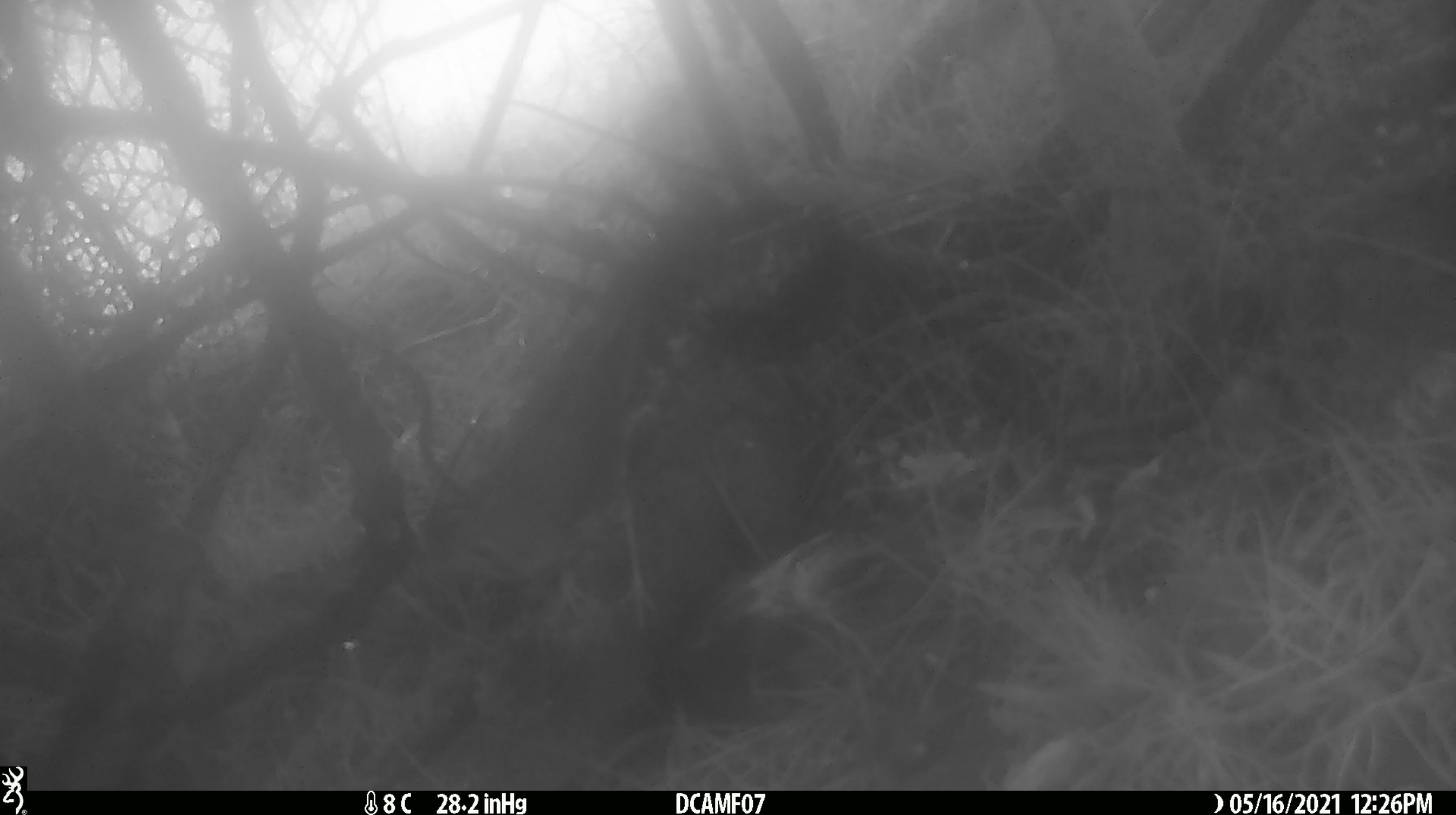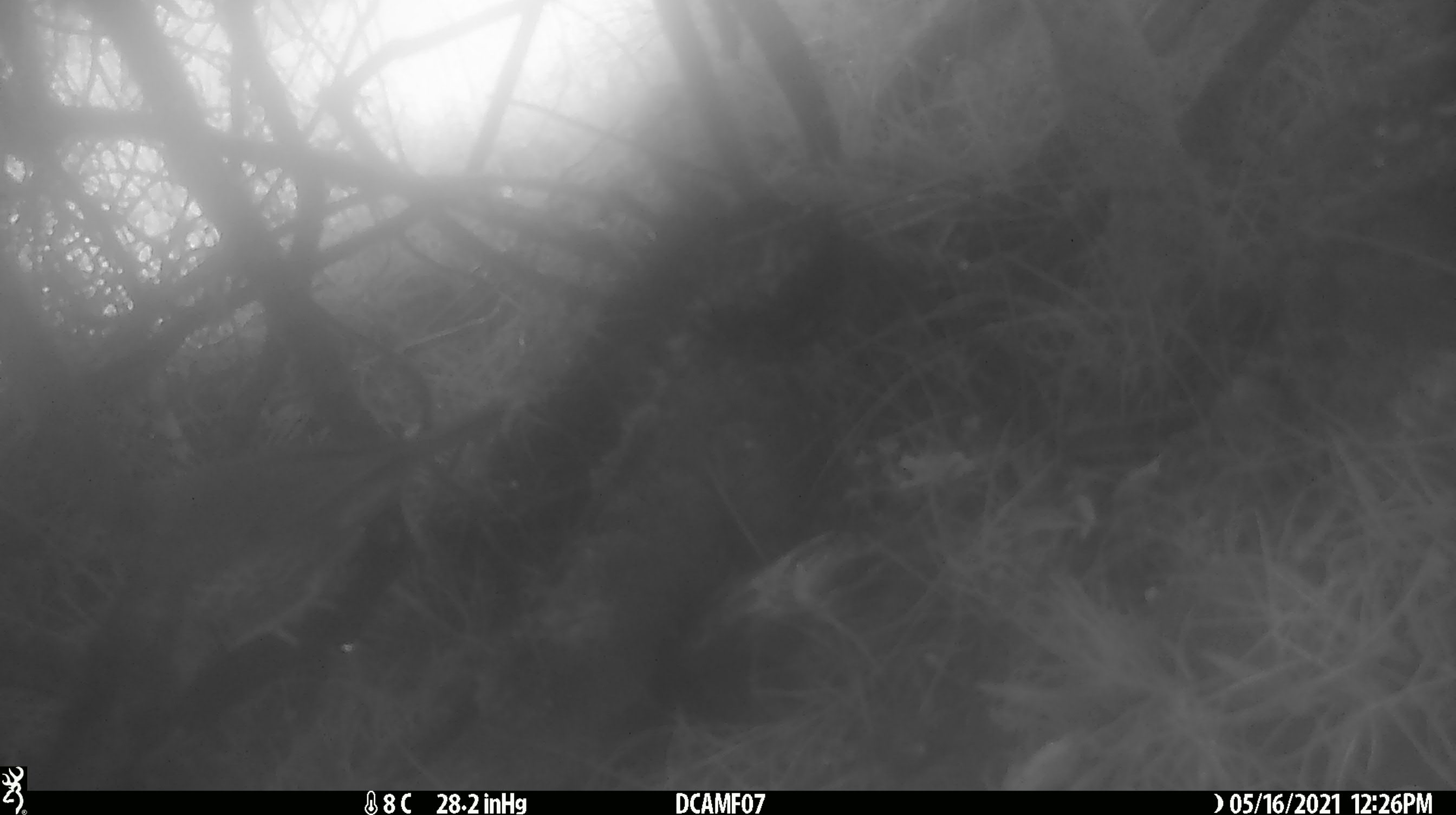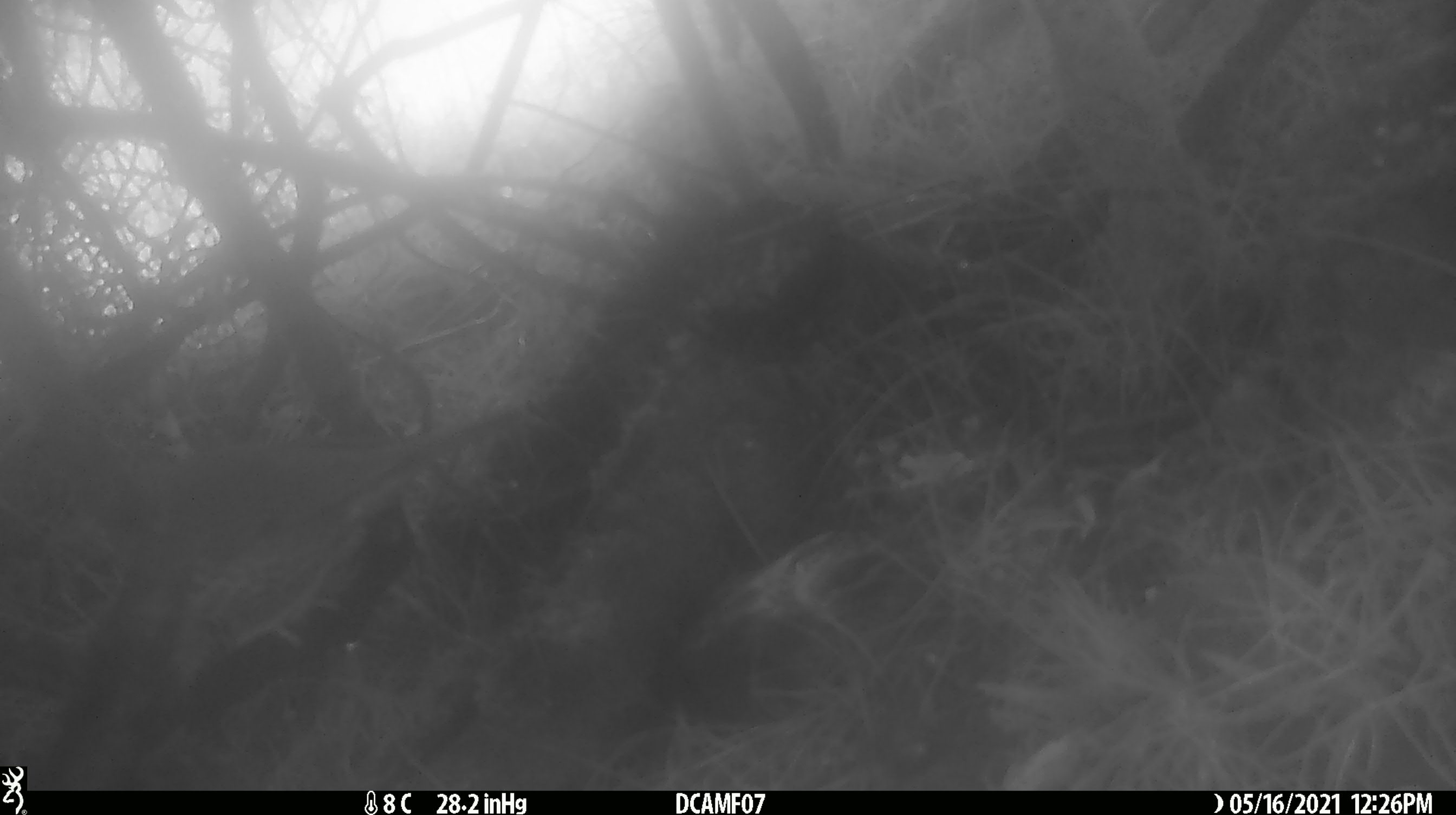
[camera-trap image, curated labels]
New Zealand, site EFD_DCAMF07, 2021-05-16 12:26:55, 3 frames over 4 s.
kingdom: Animalia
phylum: Chordata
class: Aves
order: Passeriformes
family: Turdidae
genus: Turdus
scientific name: Turdus philomelos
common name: song thrush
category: thrush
Thrush (song thrush) (Turdus philomelos).